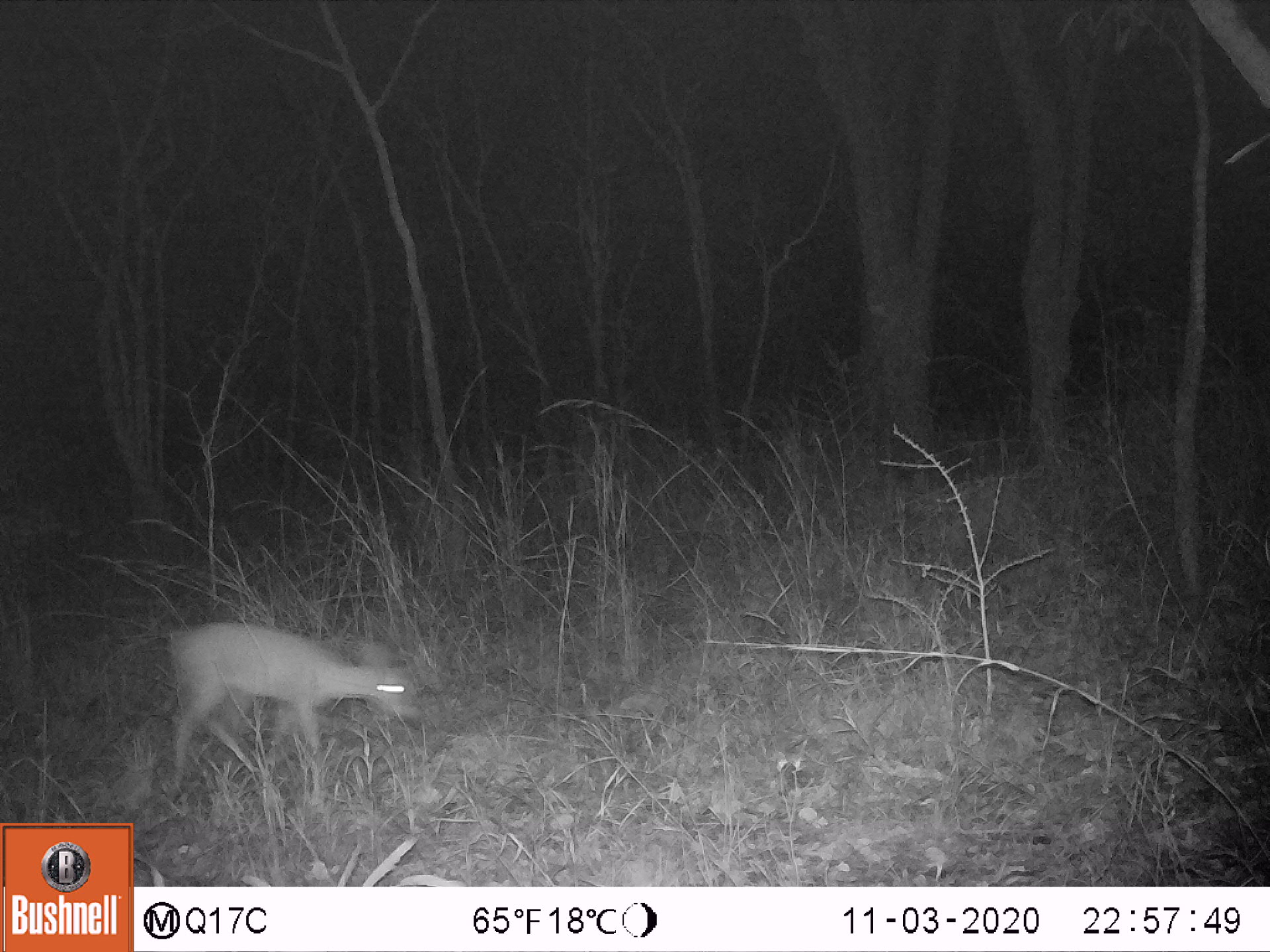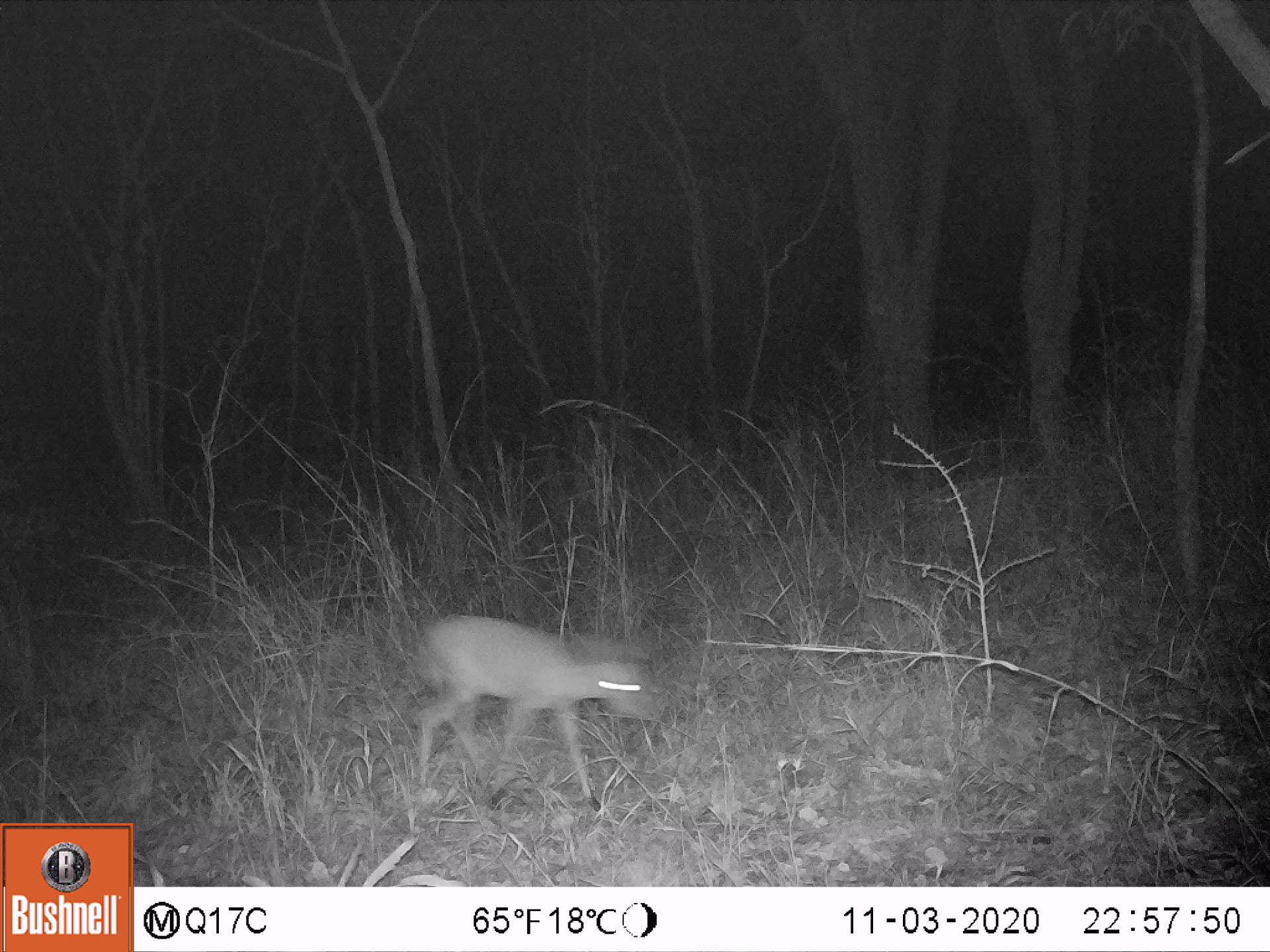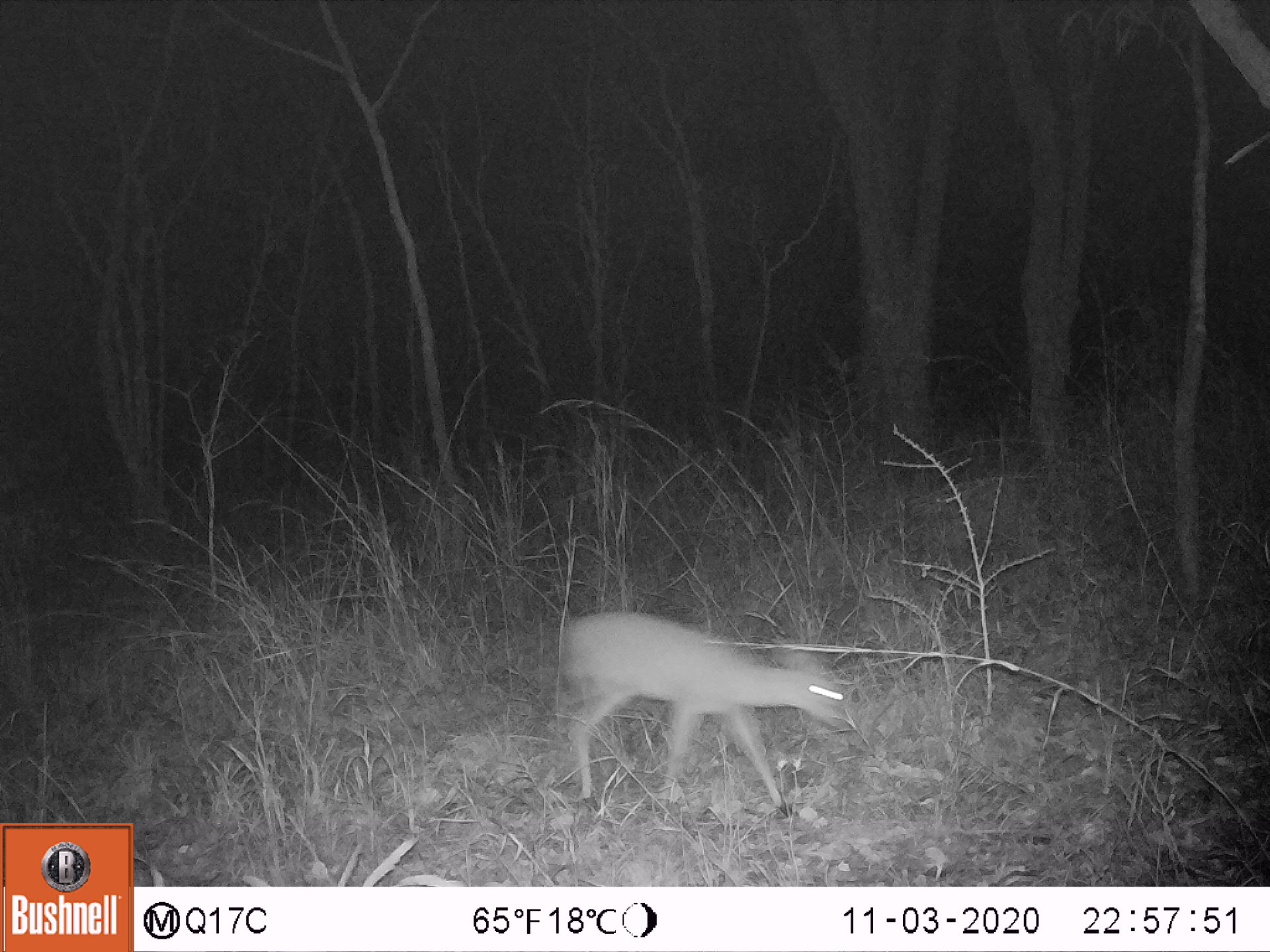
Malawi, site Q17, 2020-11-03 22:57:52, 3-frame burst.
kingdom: Animalia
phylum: Chordata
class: Mammalia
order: Artiodactyla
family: Bovidae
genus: Sylvicapra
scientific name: Sylvicapra grimmia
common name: common duiker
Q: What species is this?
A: Common duiker (Sylvicapra grimmia).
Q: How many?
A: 1.